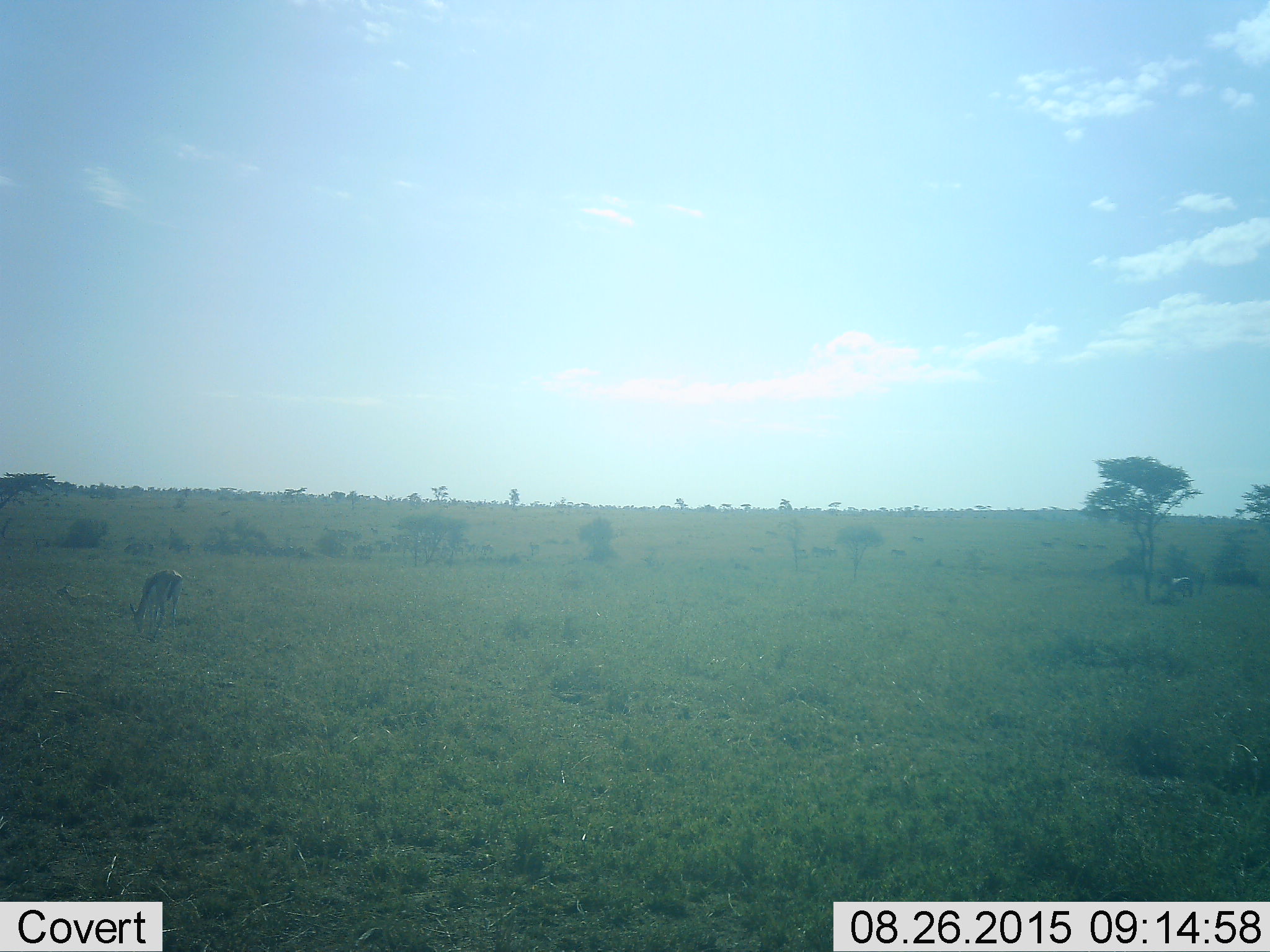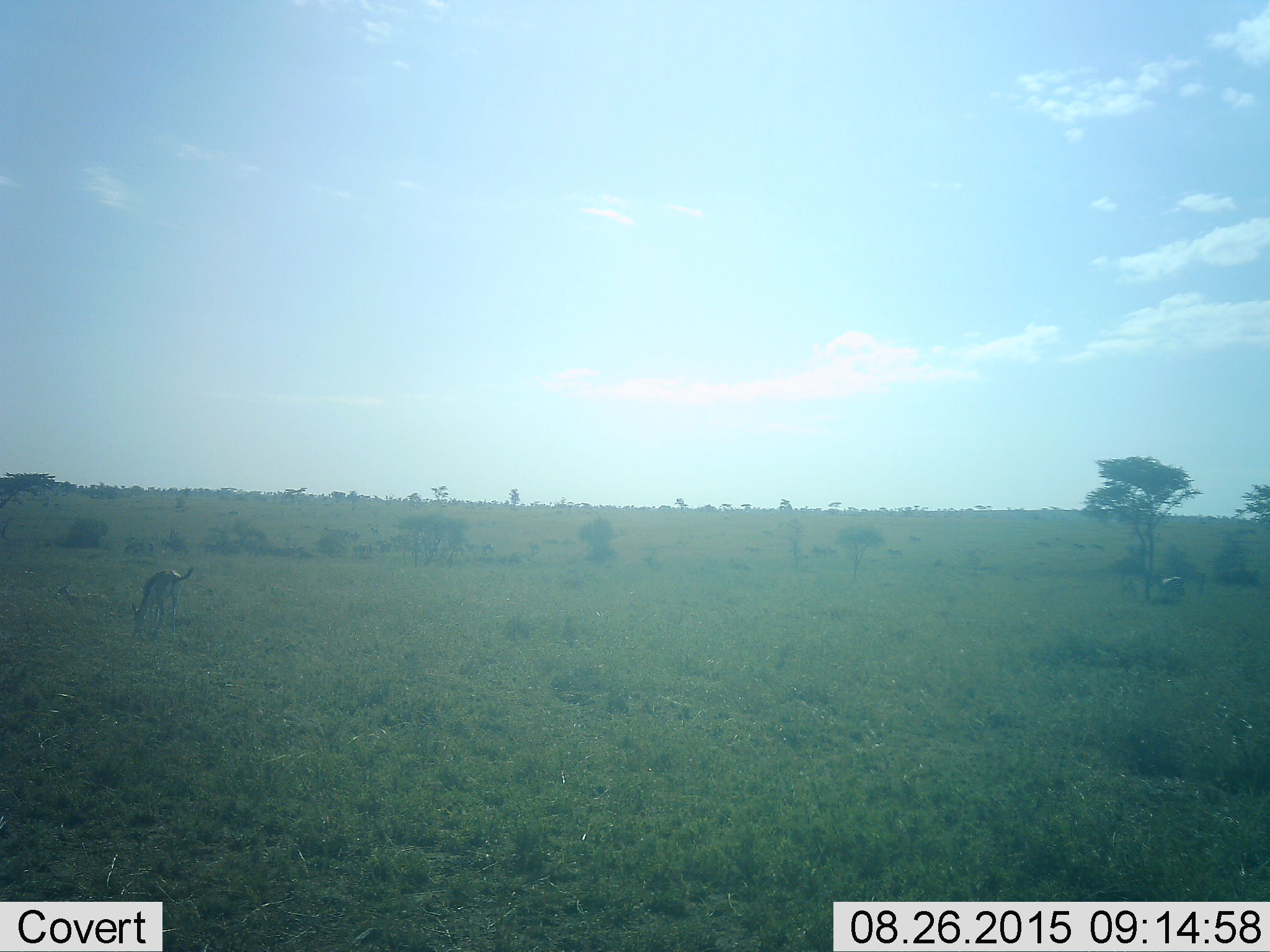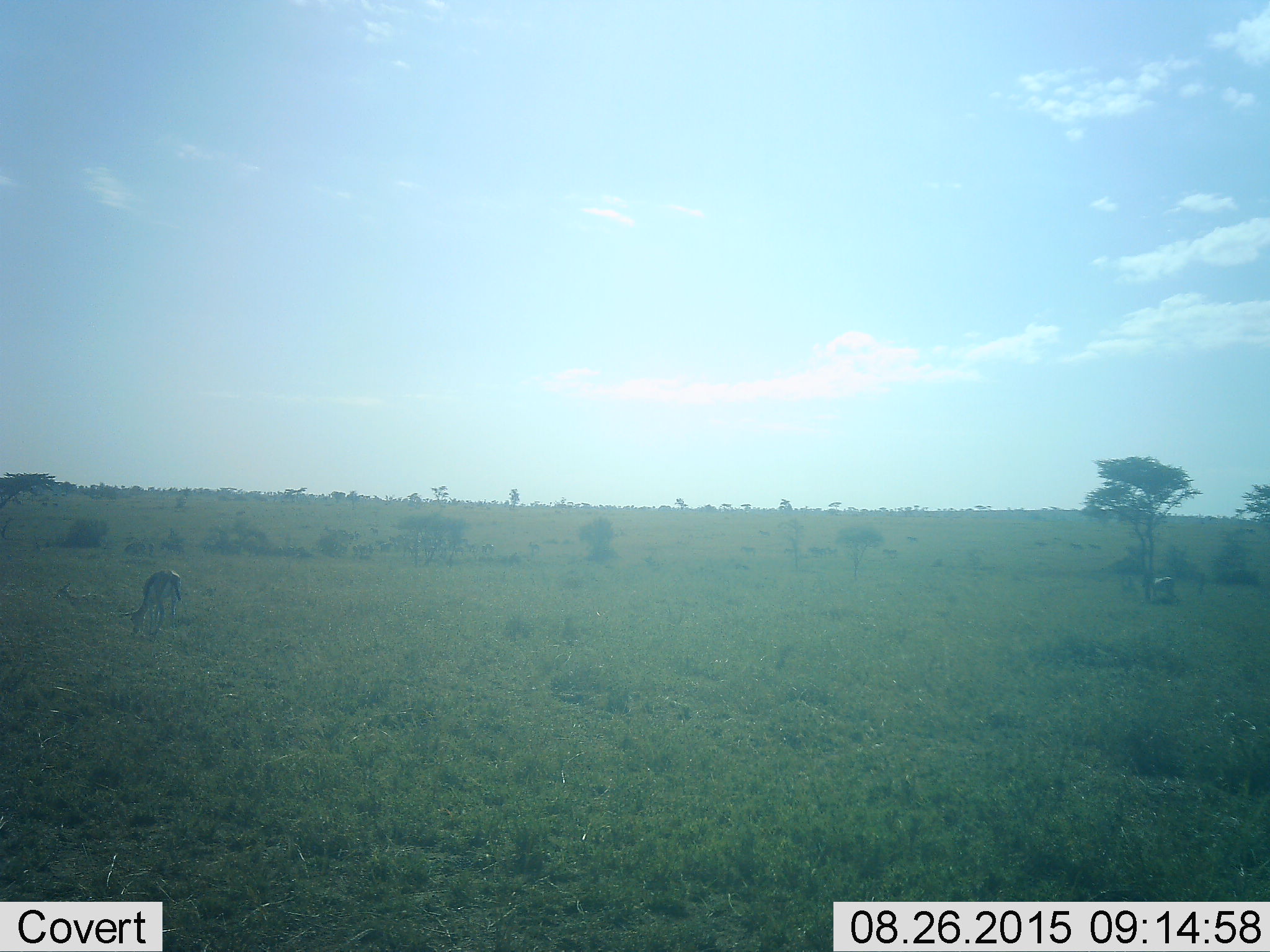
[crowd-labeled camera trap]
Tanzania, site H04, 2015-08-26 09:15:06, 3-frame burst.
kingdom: Animalia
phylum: Chordata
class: Mammalia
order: Artiodactyla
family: Bovidae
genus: Eudorcas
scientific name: Eudorcas thomsonii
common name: thomson's gazelle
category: gazellethomsons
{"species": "gazellethomsons (thomson's gazelle) (Eudorcas thomsonii)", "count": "2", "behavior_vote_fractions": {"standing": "25%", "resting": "50%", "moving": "0%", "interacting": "0%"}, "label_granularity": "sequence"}